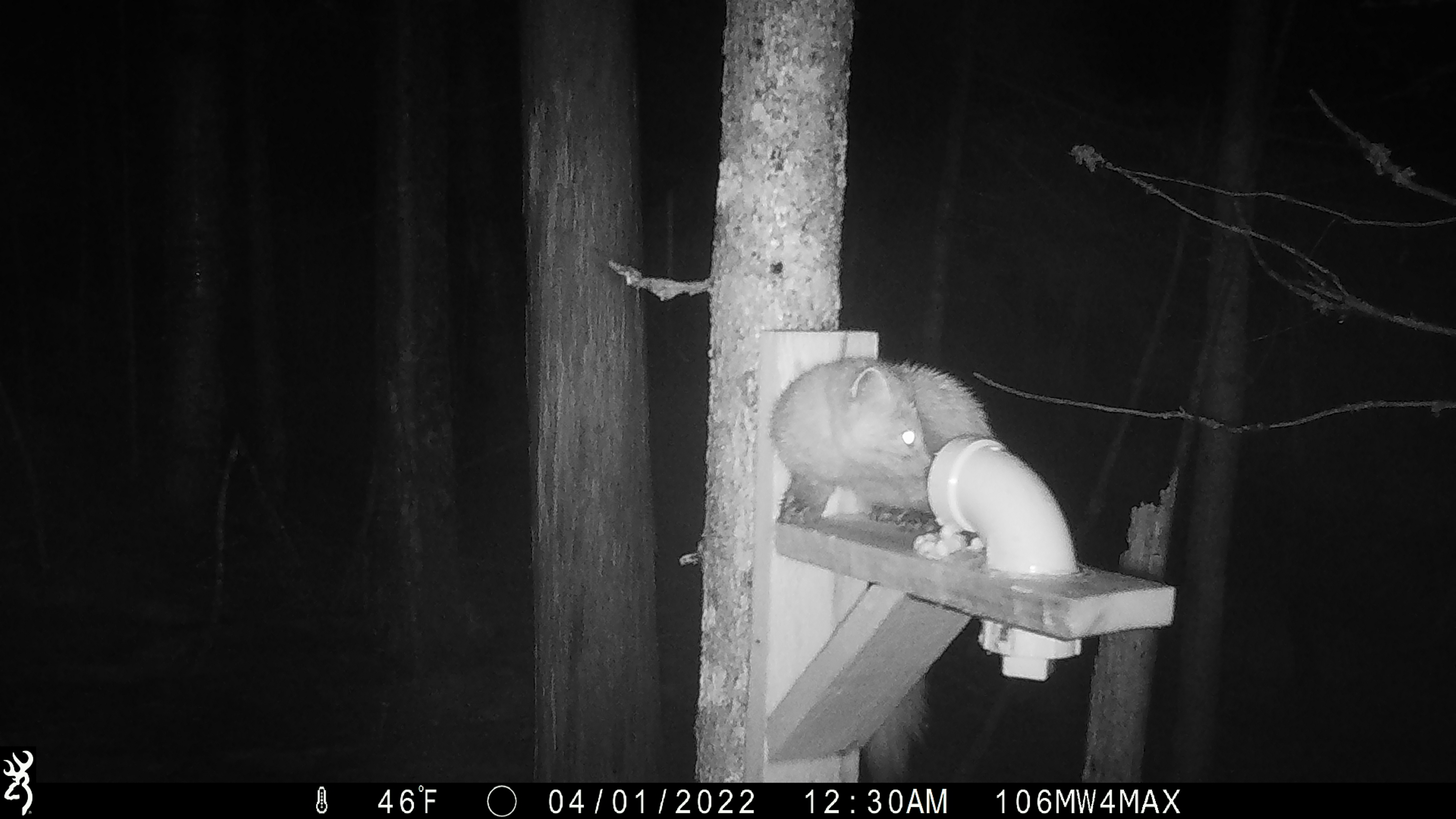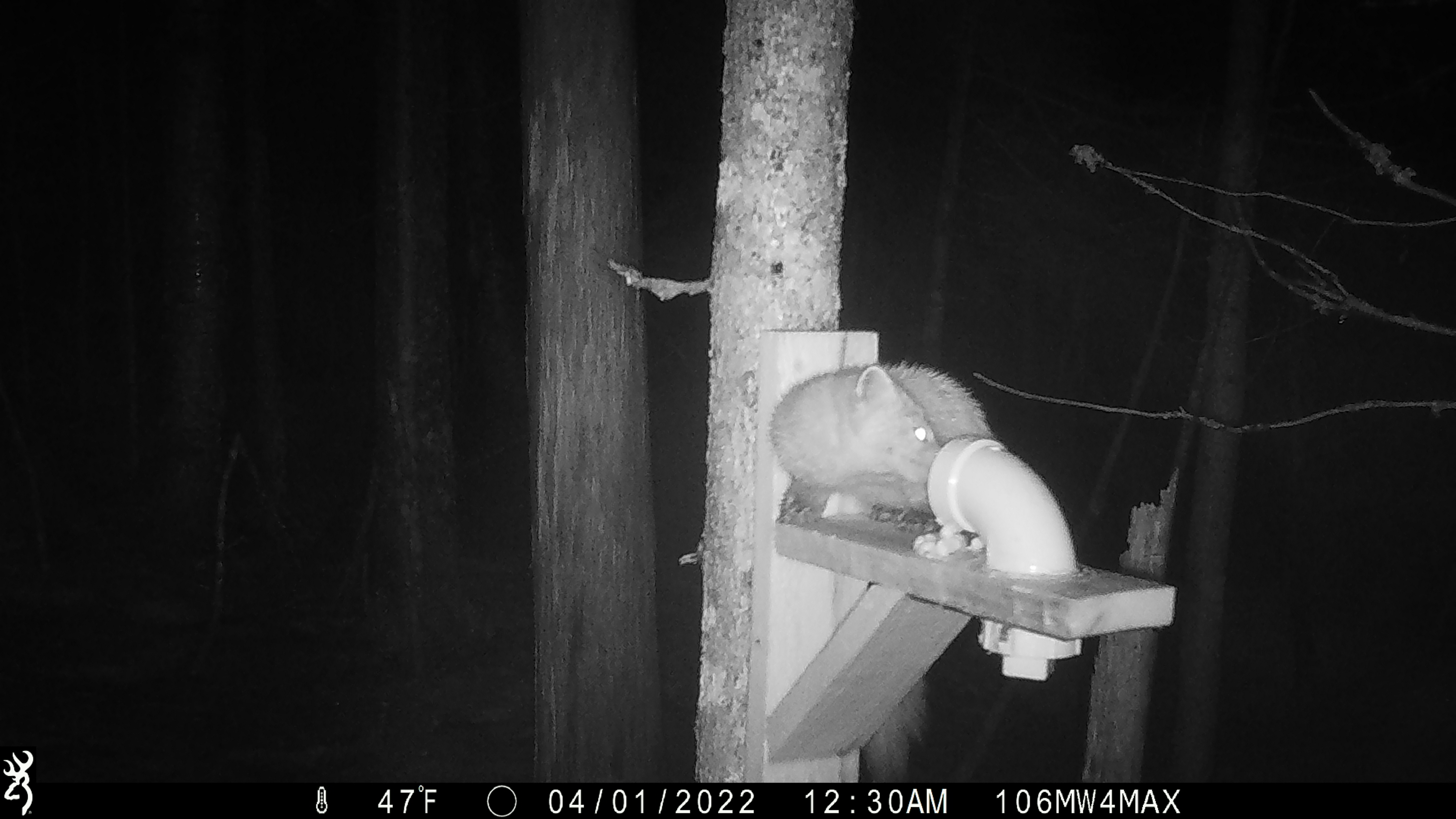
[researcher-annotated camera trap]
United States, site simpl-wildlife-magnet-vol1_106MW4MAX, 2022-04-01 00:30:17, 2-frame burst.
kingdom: Animalia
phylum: Chordata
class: Mammalia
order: Carnivora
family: Mustelidae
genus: Martes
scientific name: Martes americana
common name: american marten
American marten (Martes americana).